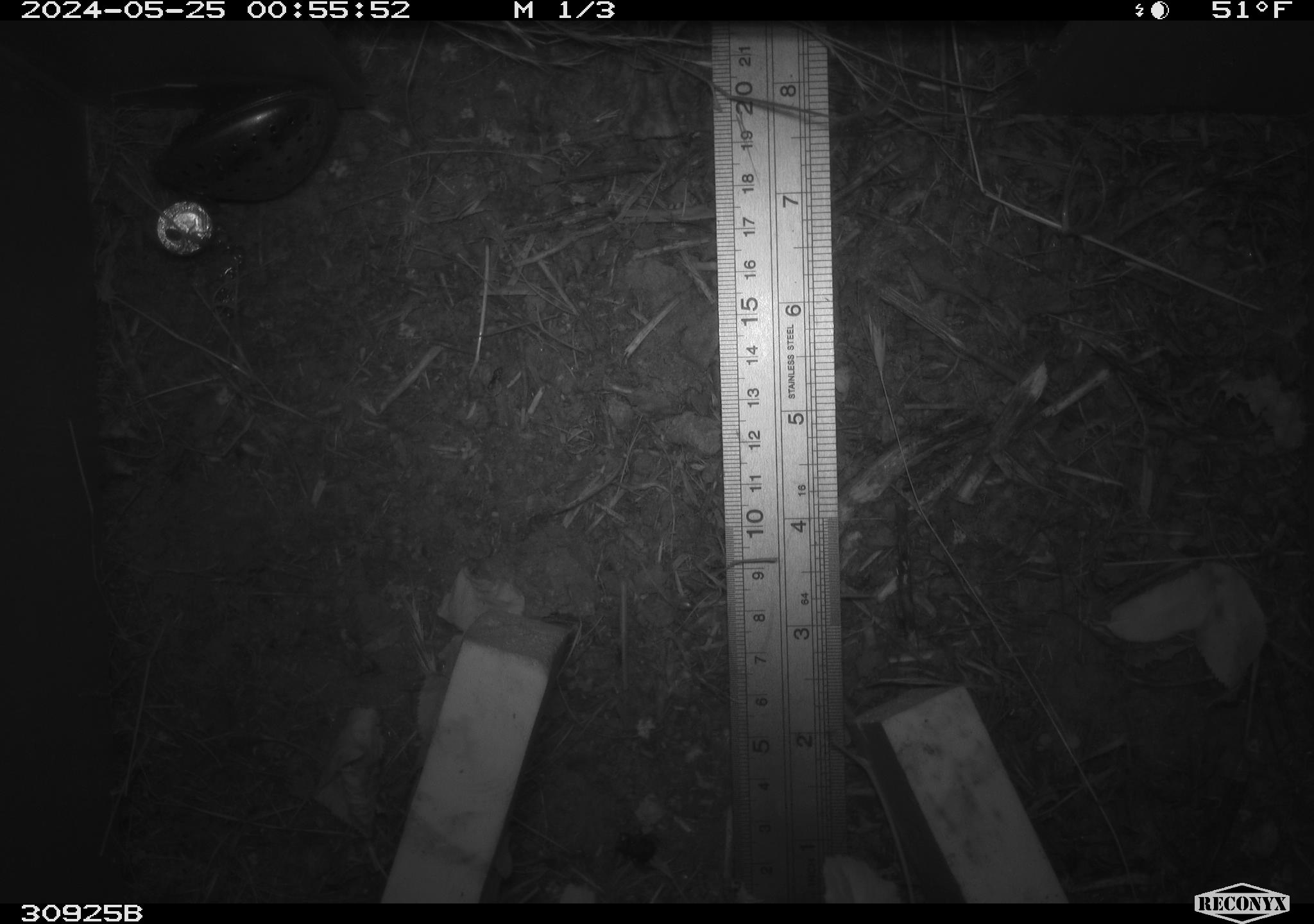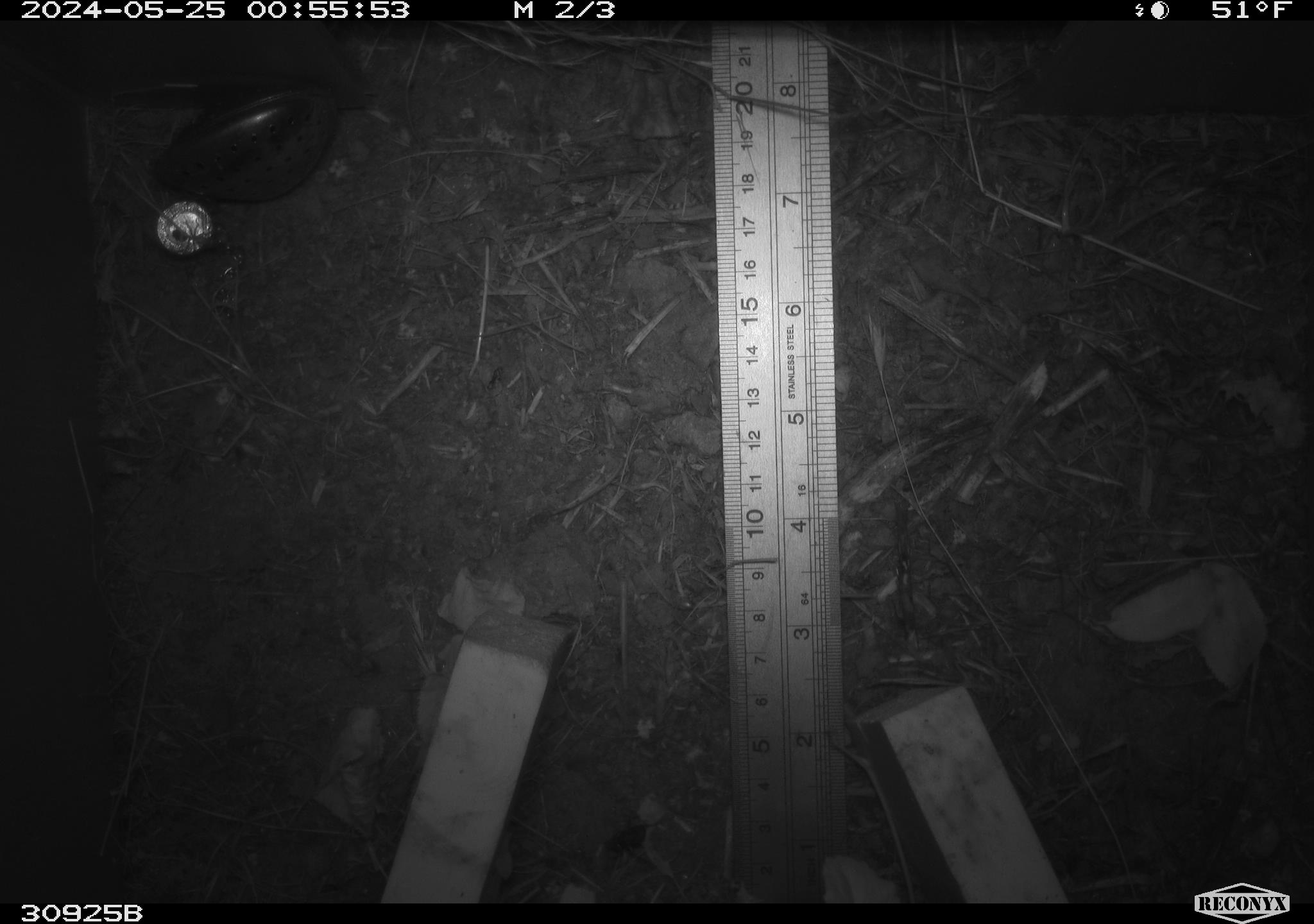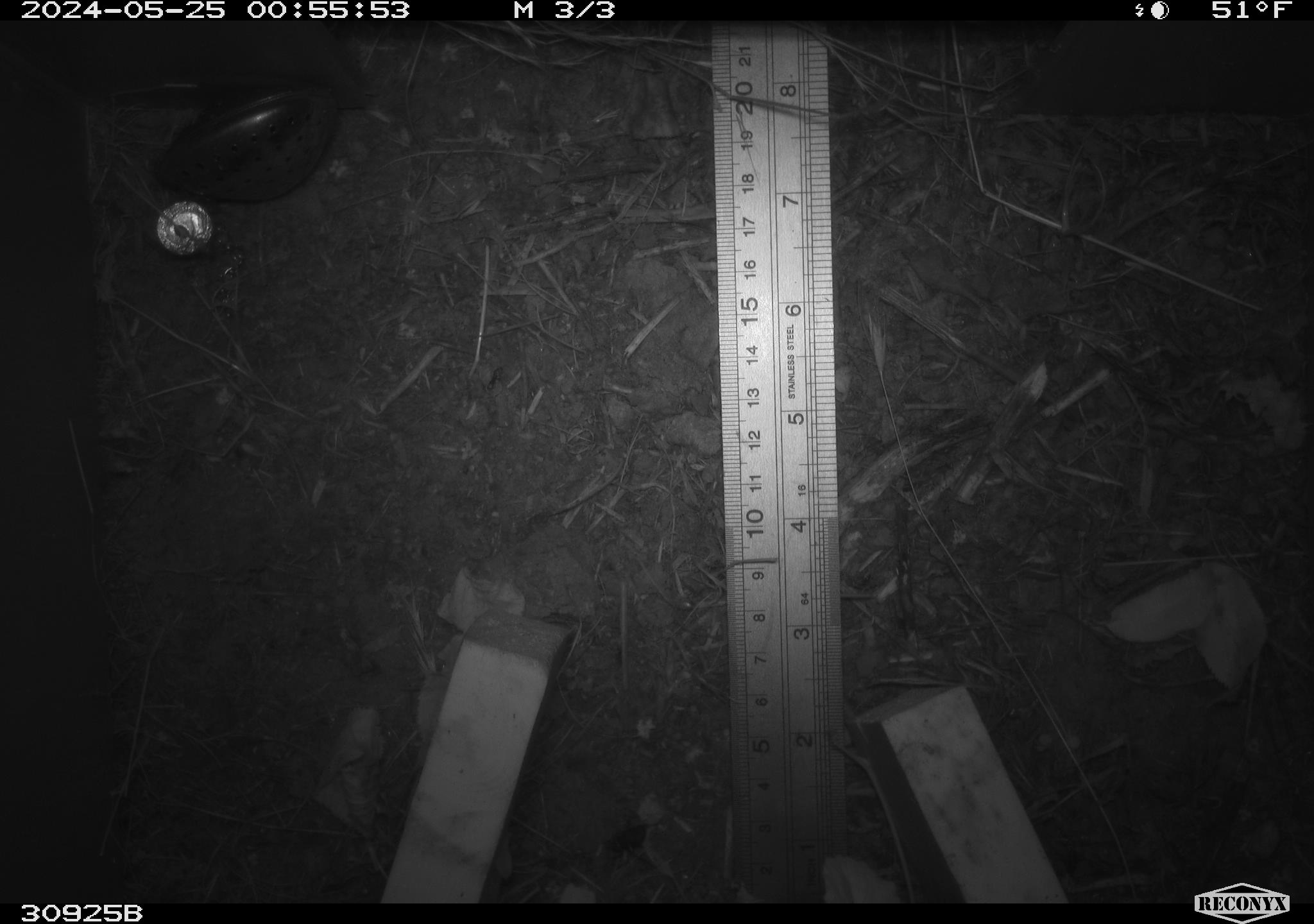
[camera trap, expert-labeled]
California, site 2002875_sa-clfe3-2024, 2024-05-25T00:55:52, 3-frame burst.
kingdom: Animalia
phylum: Arthropoda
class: Insecta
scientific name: Insecta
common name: insect